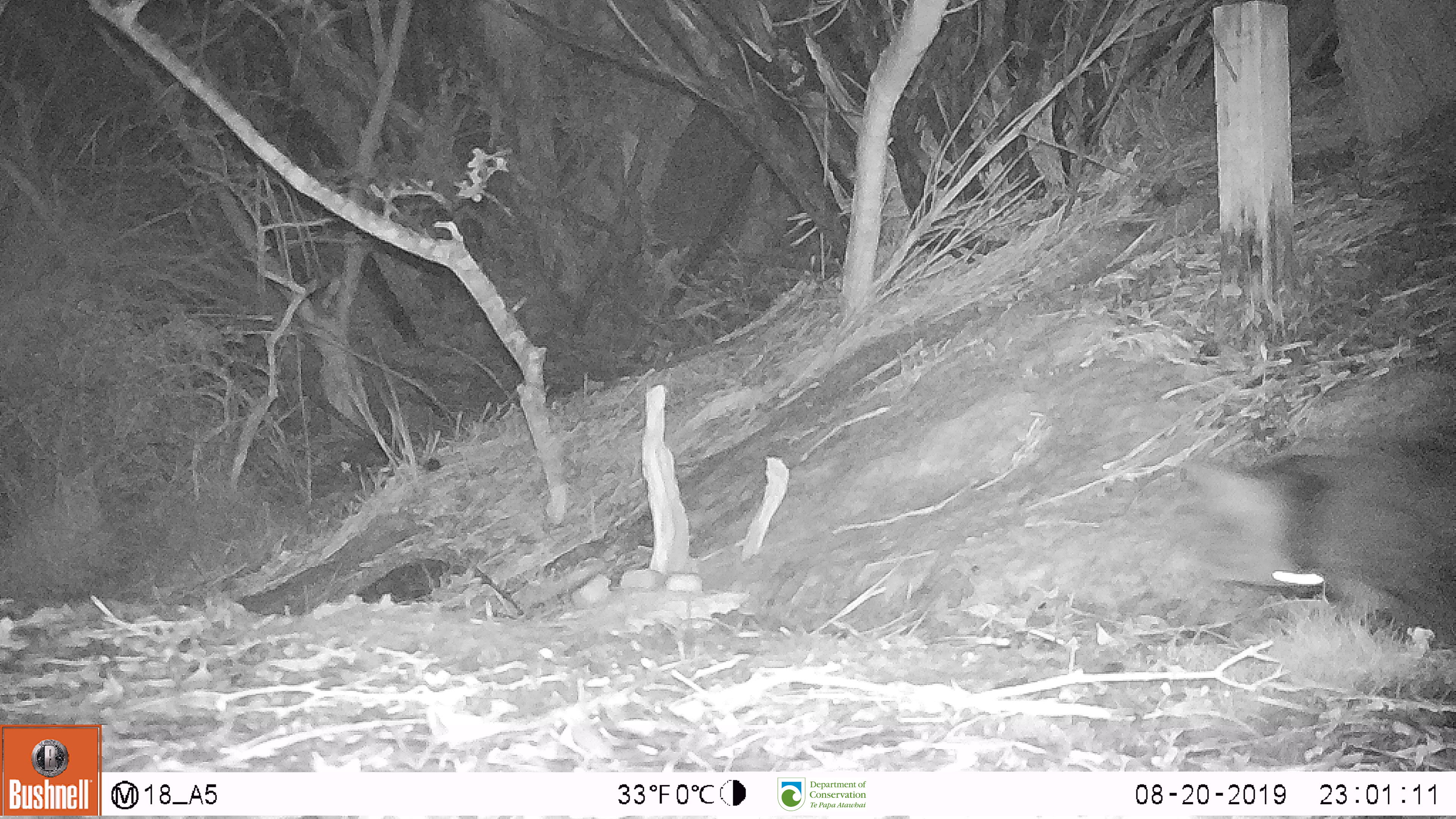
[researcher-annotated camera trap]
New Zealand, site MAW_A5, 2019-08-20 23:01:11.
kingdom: Animalia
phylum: Chordata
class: Mammalia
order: Carnivora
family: Felidae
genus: Felis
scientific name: Felis catus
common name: domestic cat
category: cat